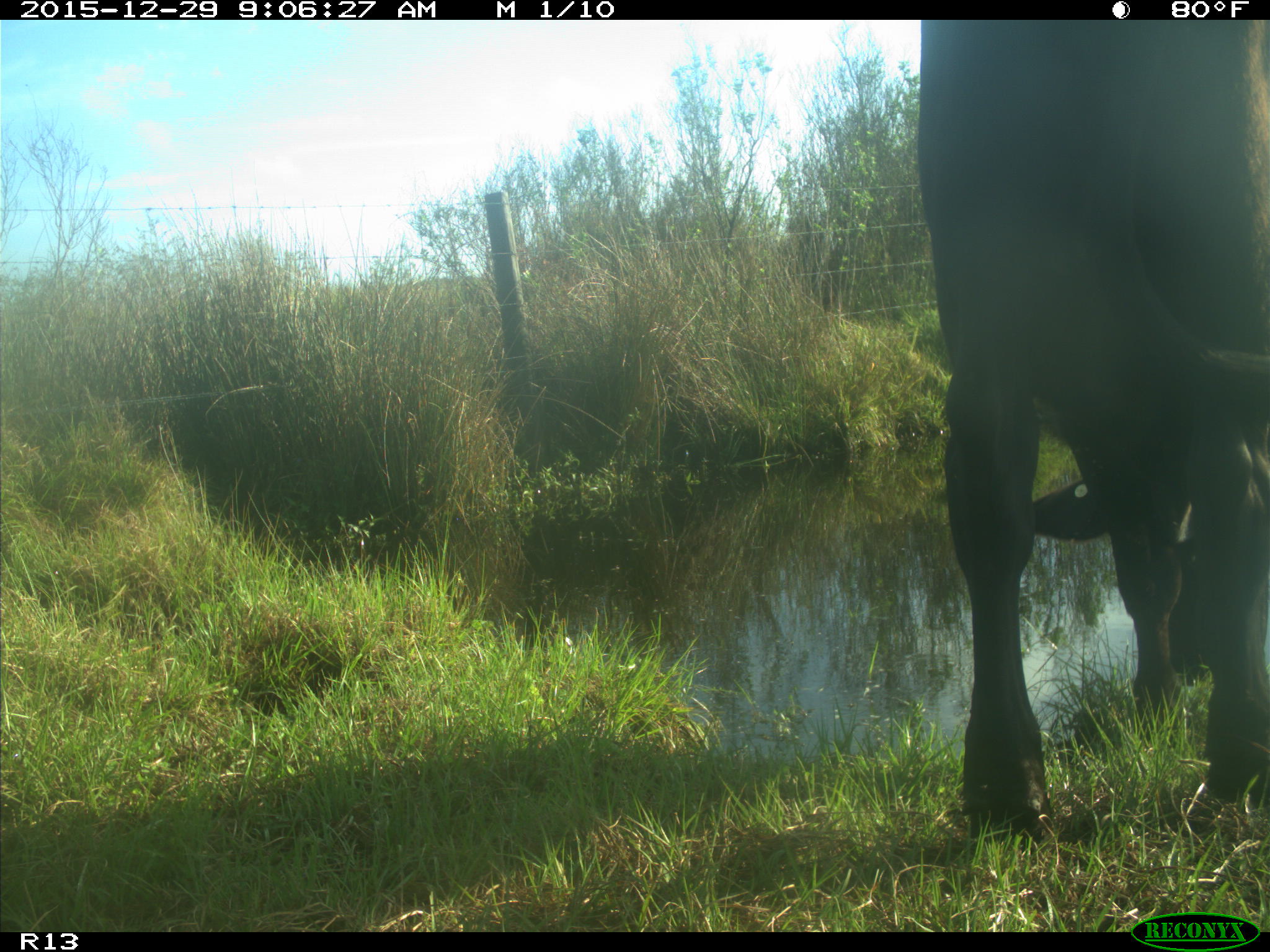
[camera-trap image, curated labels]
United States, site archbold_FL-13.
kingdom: Animalia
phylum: Chordata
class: Mammalia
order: Artiodactyla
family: Bovidae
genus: Bos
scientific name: Bos taurus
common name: domestic cow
Bos taurus (domestic cow).